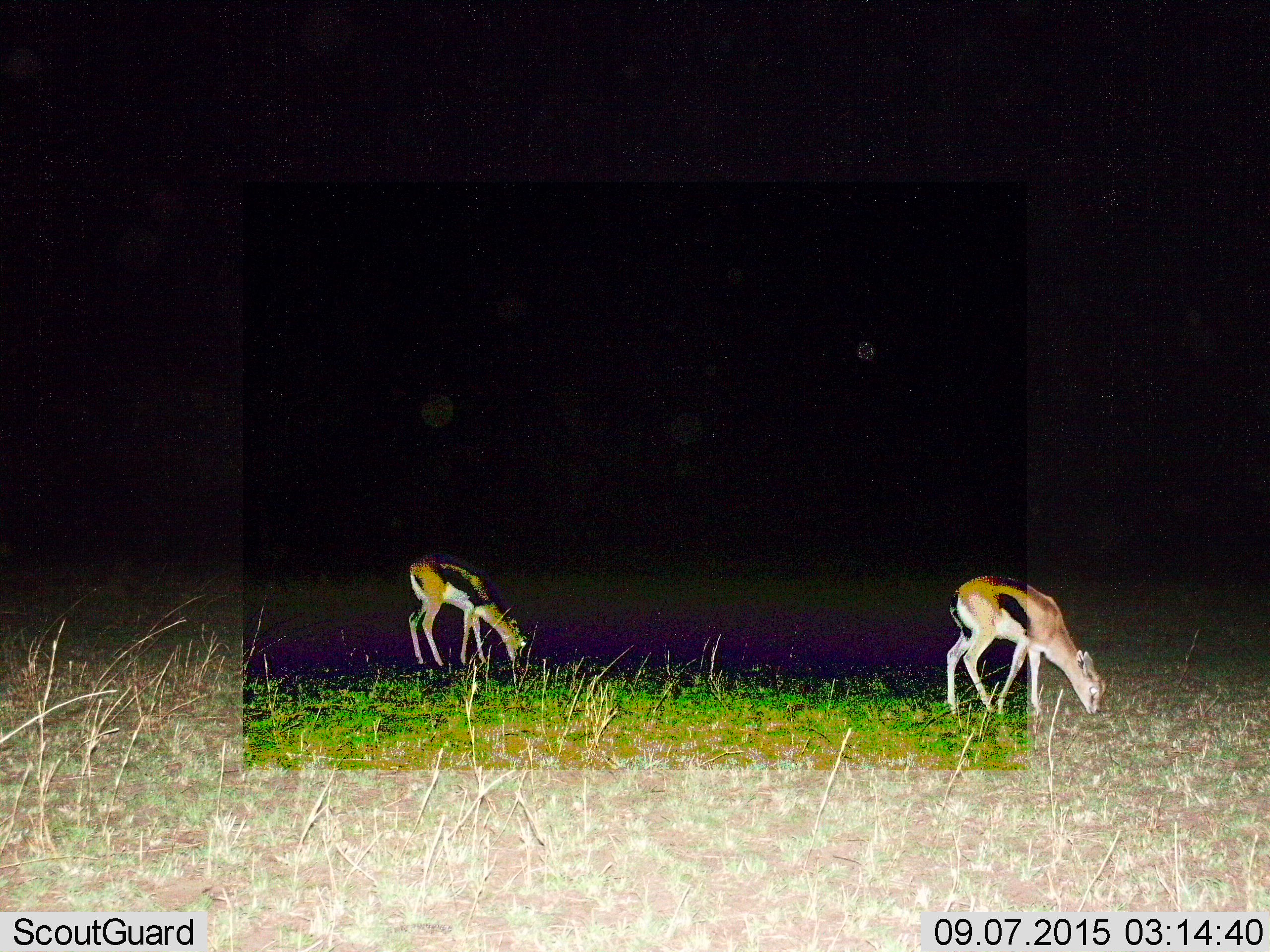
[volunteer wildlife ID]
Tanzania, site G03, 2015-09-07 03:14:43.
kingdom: Animalia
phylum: Chordata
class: Mammalia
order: Artiodactyla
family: Bovidae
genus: Eudorcas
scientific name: Eudorcas thomsonii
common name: thomson's gazelle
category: gazellethomsons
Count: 2.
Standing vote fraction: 15%.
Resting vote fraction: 0%.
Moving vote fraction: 0%.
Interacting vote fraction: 0%.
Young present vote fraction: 8%.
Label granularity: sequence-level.